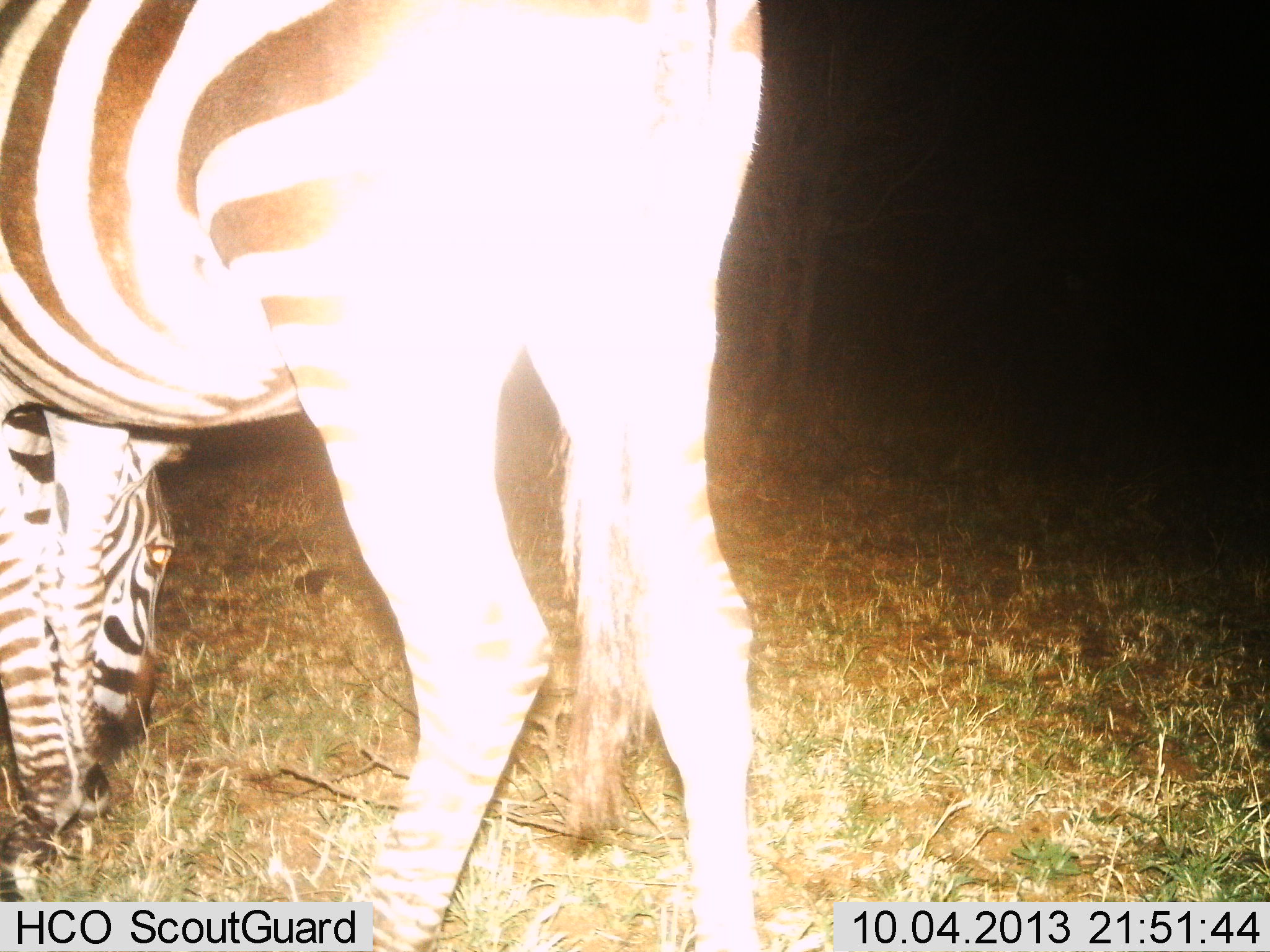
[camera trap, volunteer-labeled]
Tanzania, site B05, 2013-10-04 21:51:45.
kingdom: Animalia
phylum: Chordata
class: Mammalia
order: Perissodactyla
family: Equidae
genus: Equus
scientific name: Equus quagga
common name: plains zebra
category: zebra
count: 1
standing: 0%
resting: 0%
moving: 0%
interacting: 0%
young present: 0%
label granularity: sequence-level